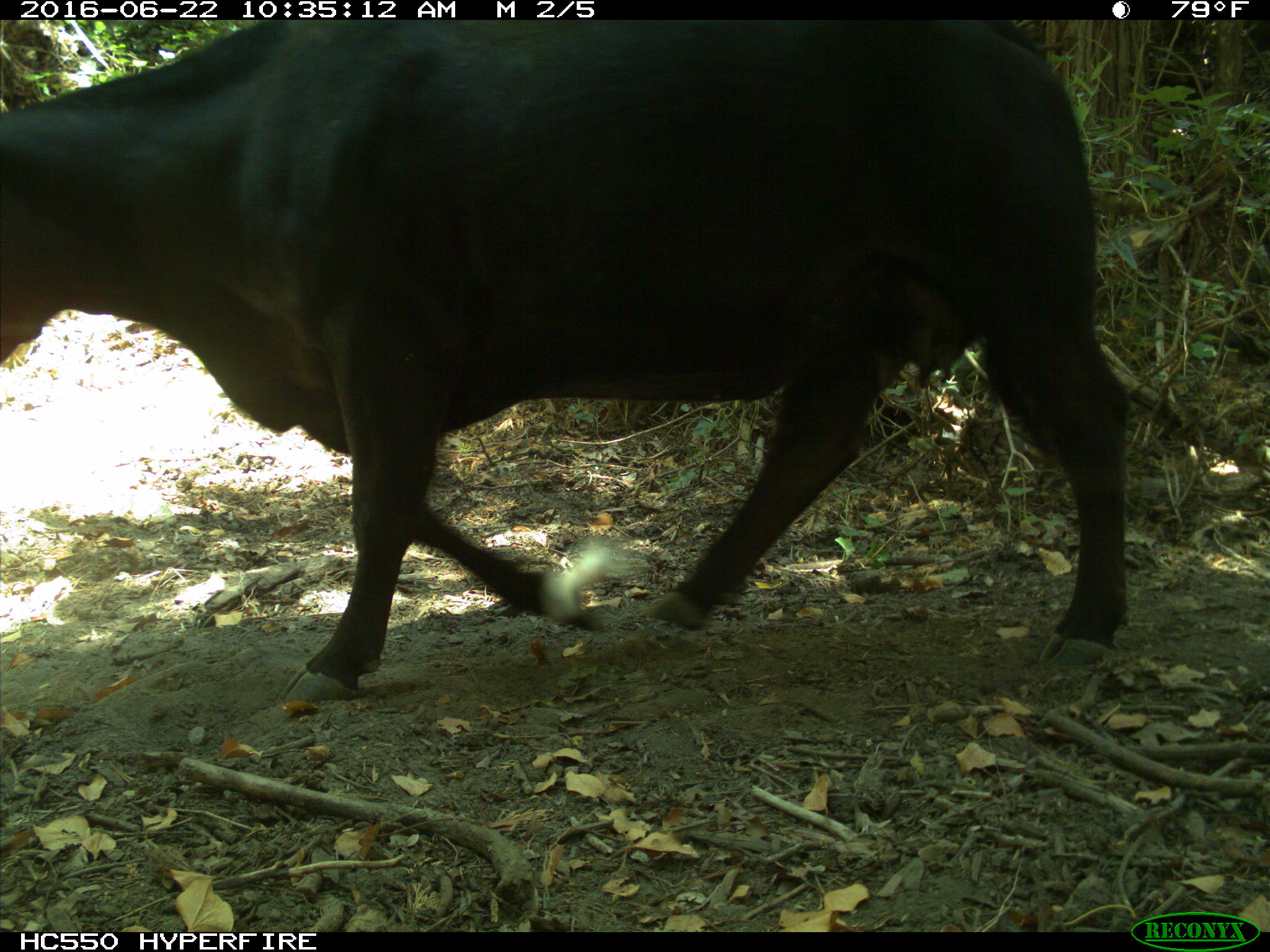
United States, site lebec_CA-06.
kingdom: Animalia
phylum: Chordata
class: Mammalia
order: Artiodactyla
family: Bovidae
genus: Bos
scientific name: Bos taurus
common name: domestic cow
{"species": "Bos taurus (domestic cow)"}